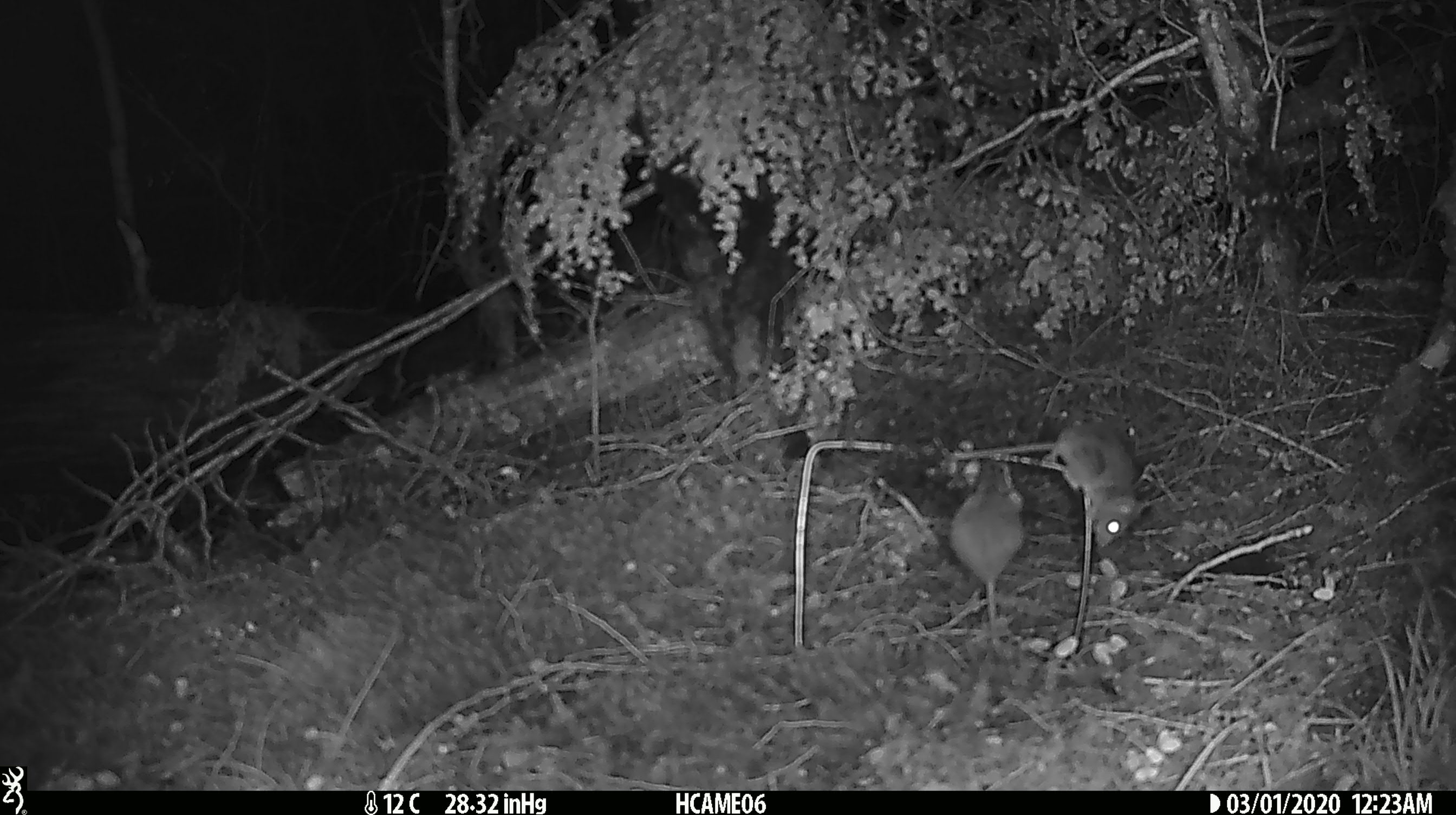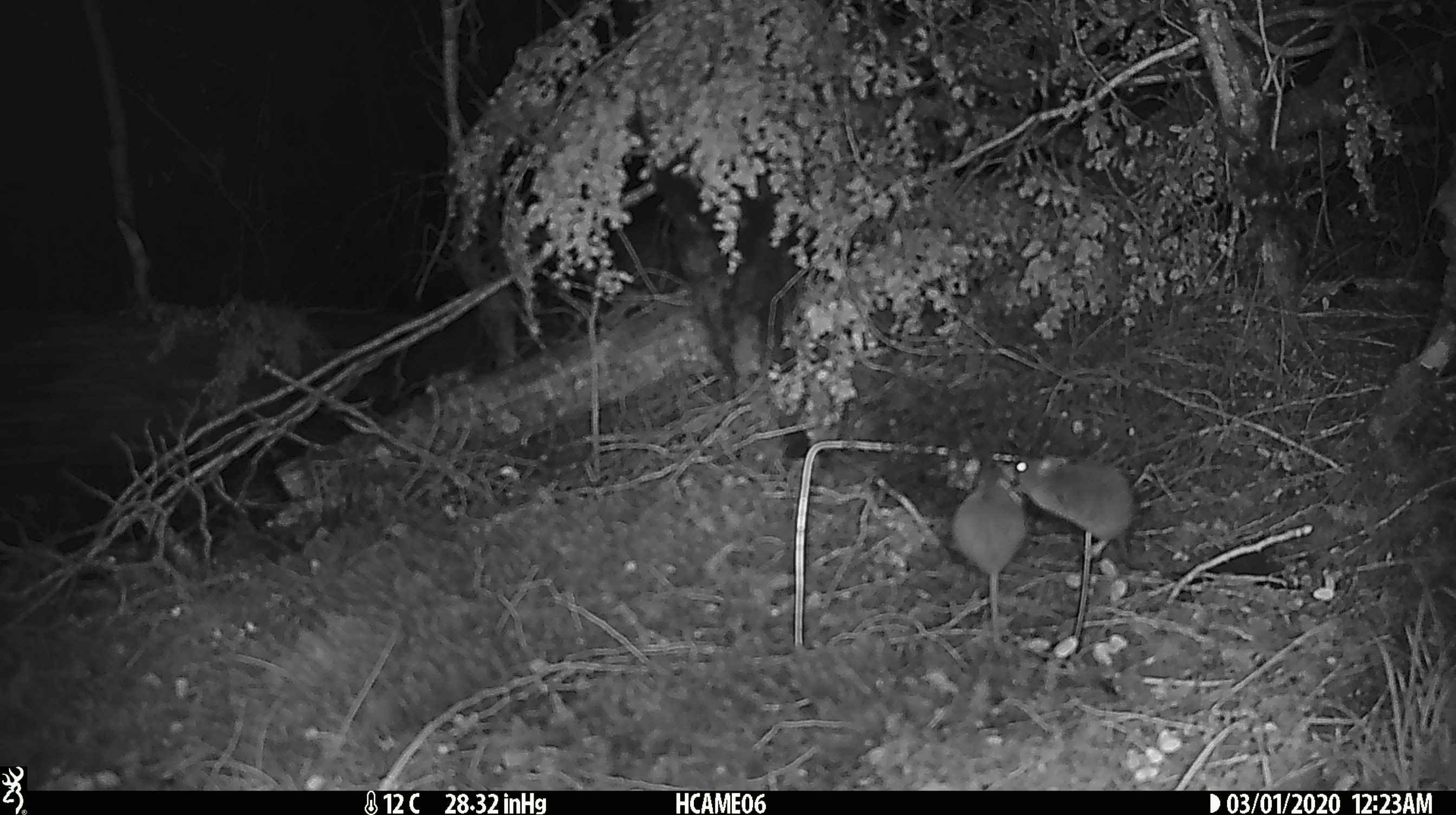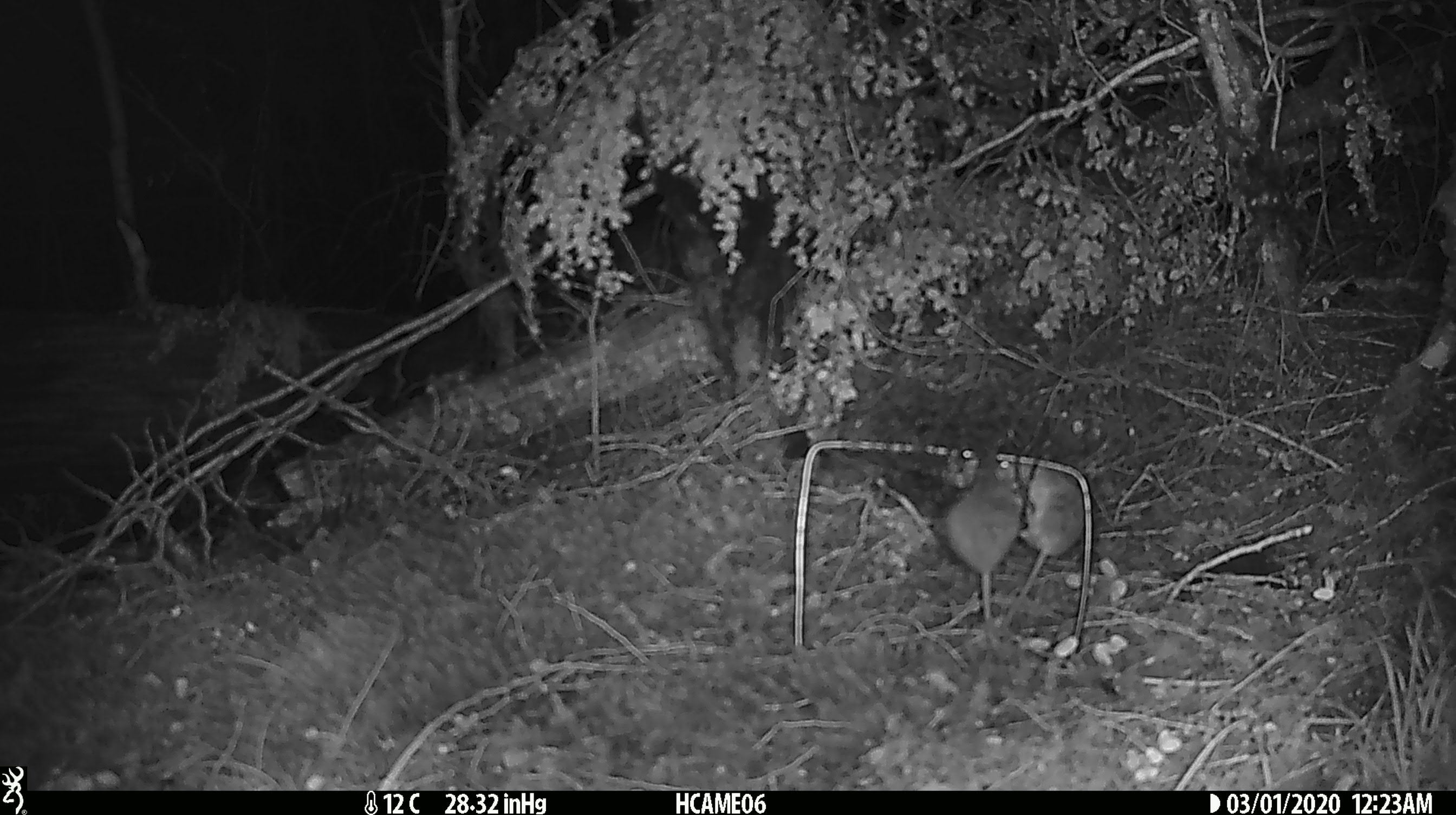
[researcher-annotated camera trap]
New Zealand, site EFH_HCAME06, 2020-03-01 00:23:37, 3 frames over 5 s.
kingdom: Animalia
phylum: Chordata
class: Mammalia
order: Rodentia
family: Muridae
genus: Mus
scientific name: Mus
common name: mouse